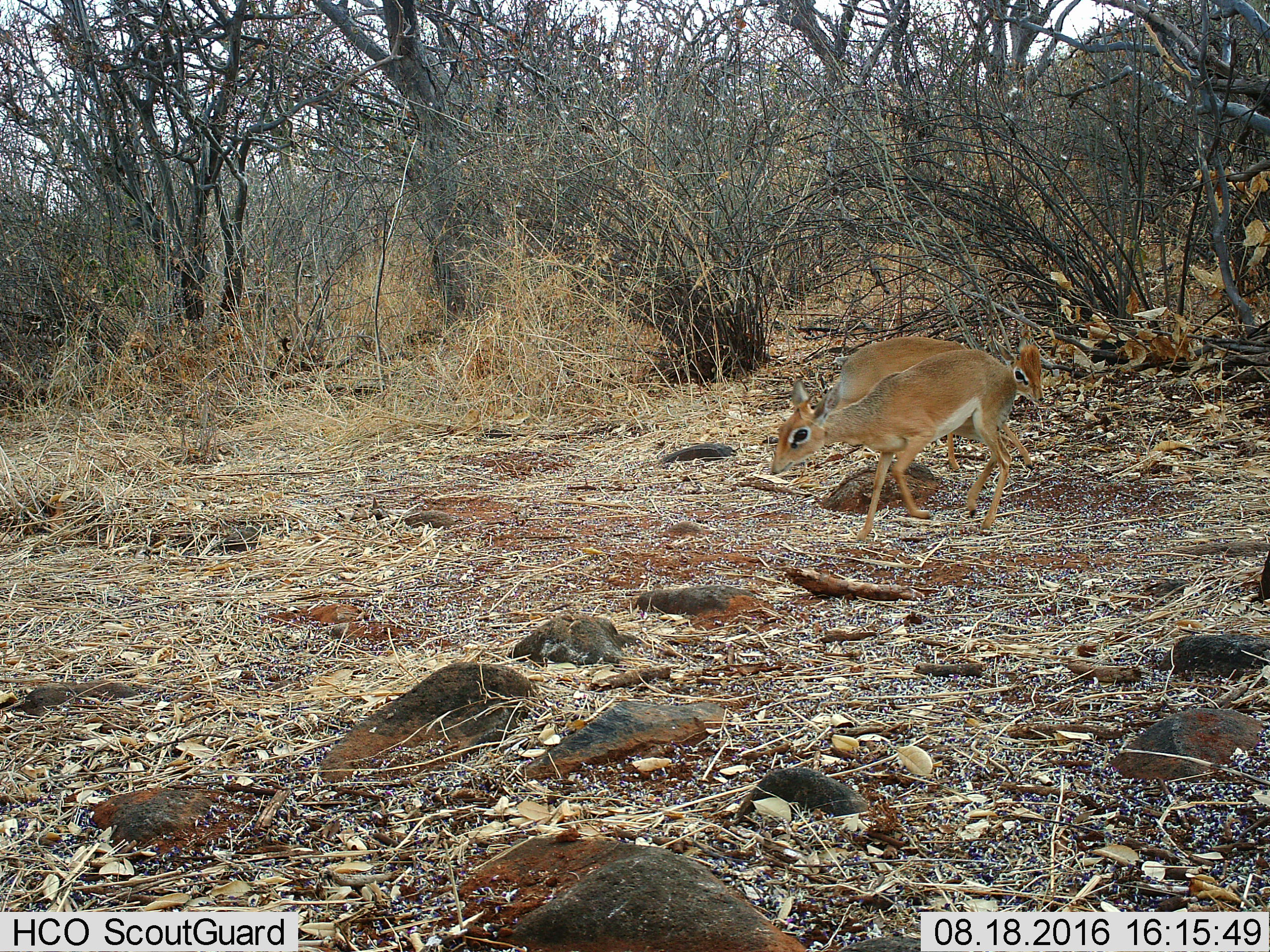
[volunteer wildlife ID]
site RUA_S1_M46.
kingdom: Animalia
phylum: Chordata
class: Mammalia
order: Artiodactyla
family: Bovidae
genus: Madoqua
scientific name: Madoqua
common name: dik-dik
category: dikdik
Dikdik (dik-dik) (Madoqua), count 2. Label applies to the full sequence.